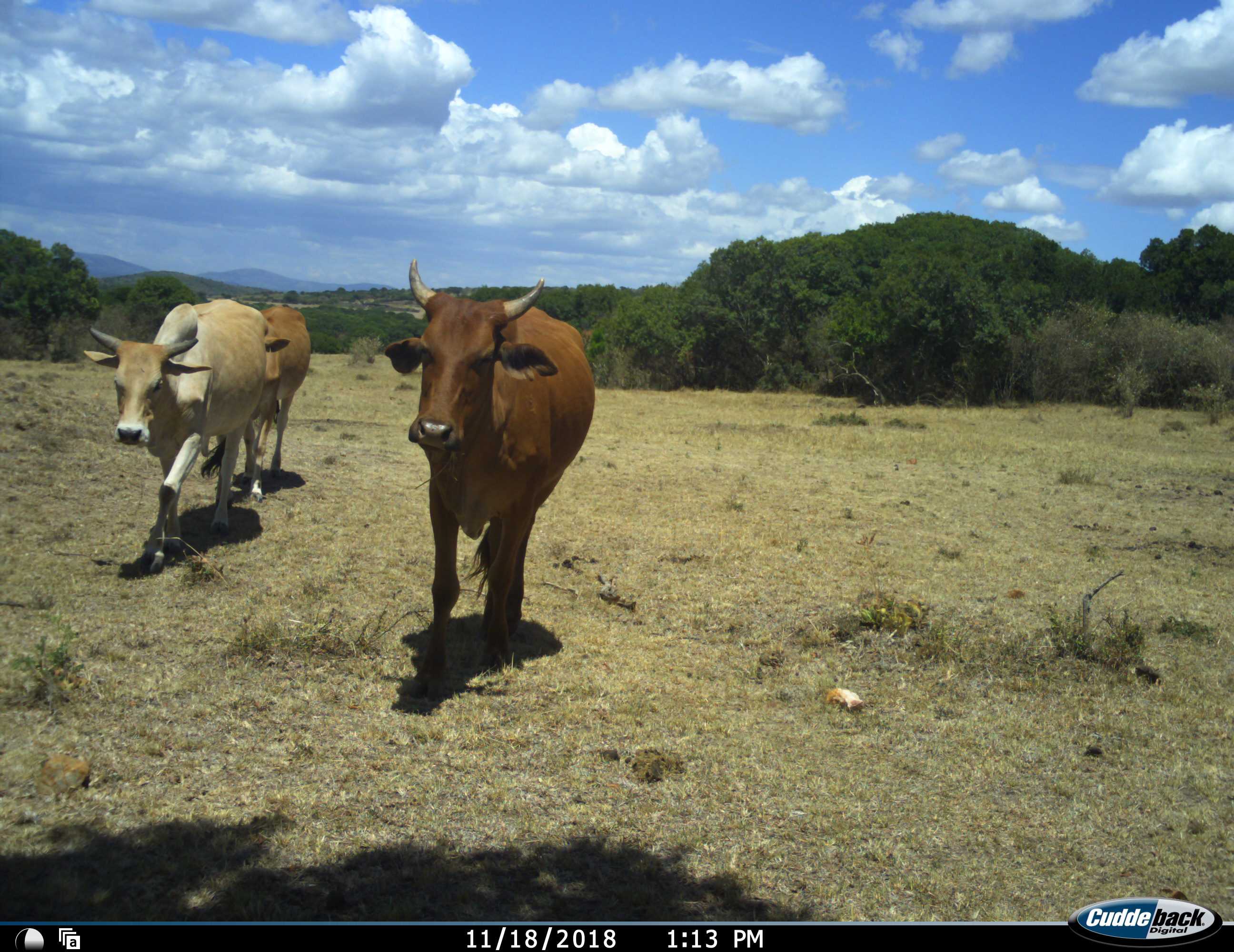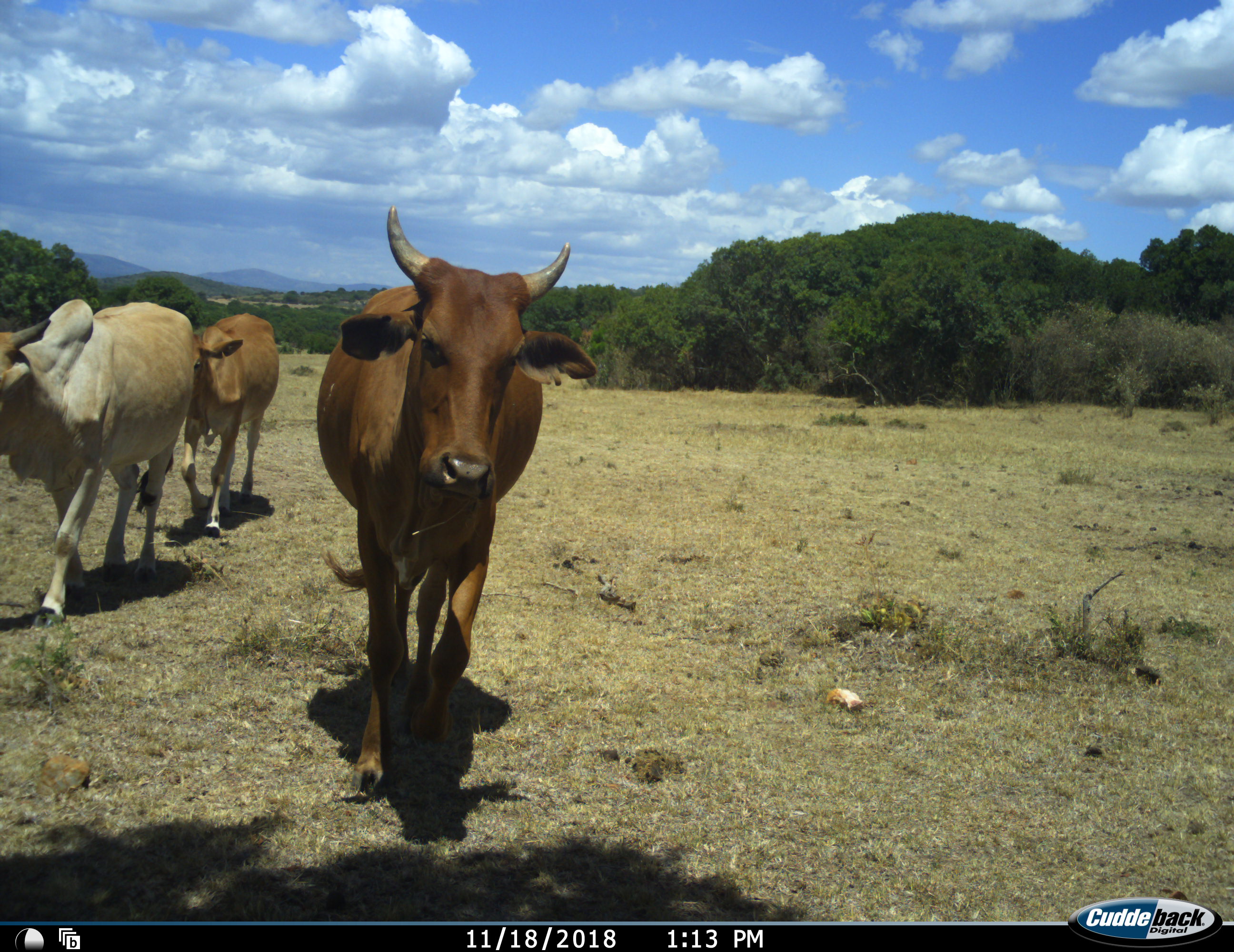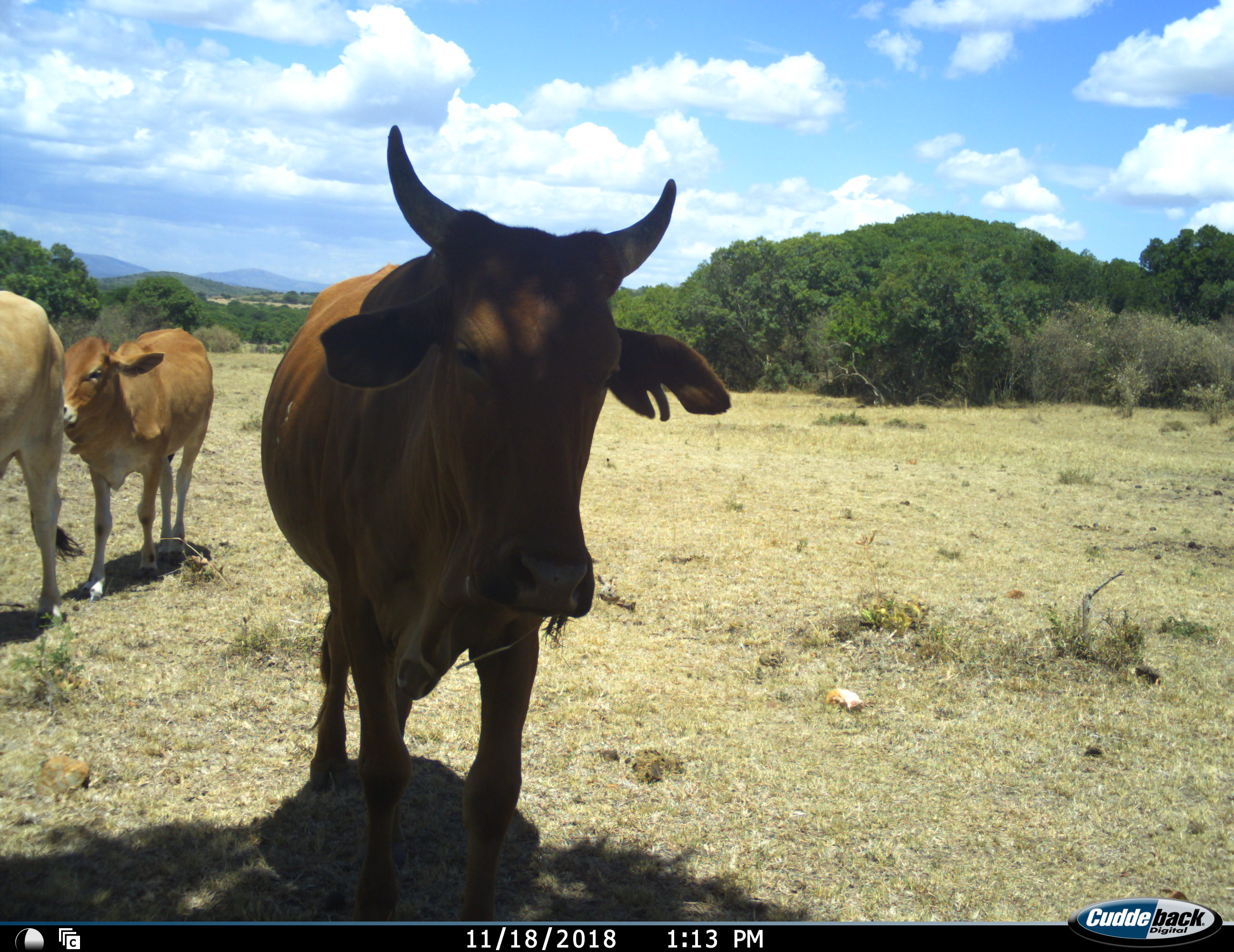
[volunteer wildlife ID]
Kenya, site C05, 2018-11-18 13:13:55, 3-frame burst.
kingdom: Animalia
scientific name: Animalia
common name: animal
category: domesticanimal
Domesticanimal (animal) (Animalia), count 3. Behavior (volunteer vote fractions): standing 0%, resting 0%, moving 89%, interacting 11%. Young present (vote fraction): 11%. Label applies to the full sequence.